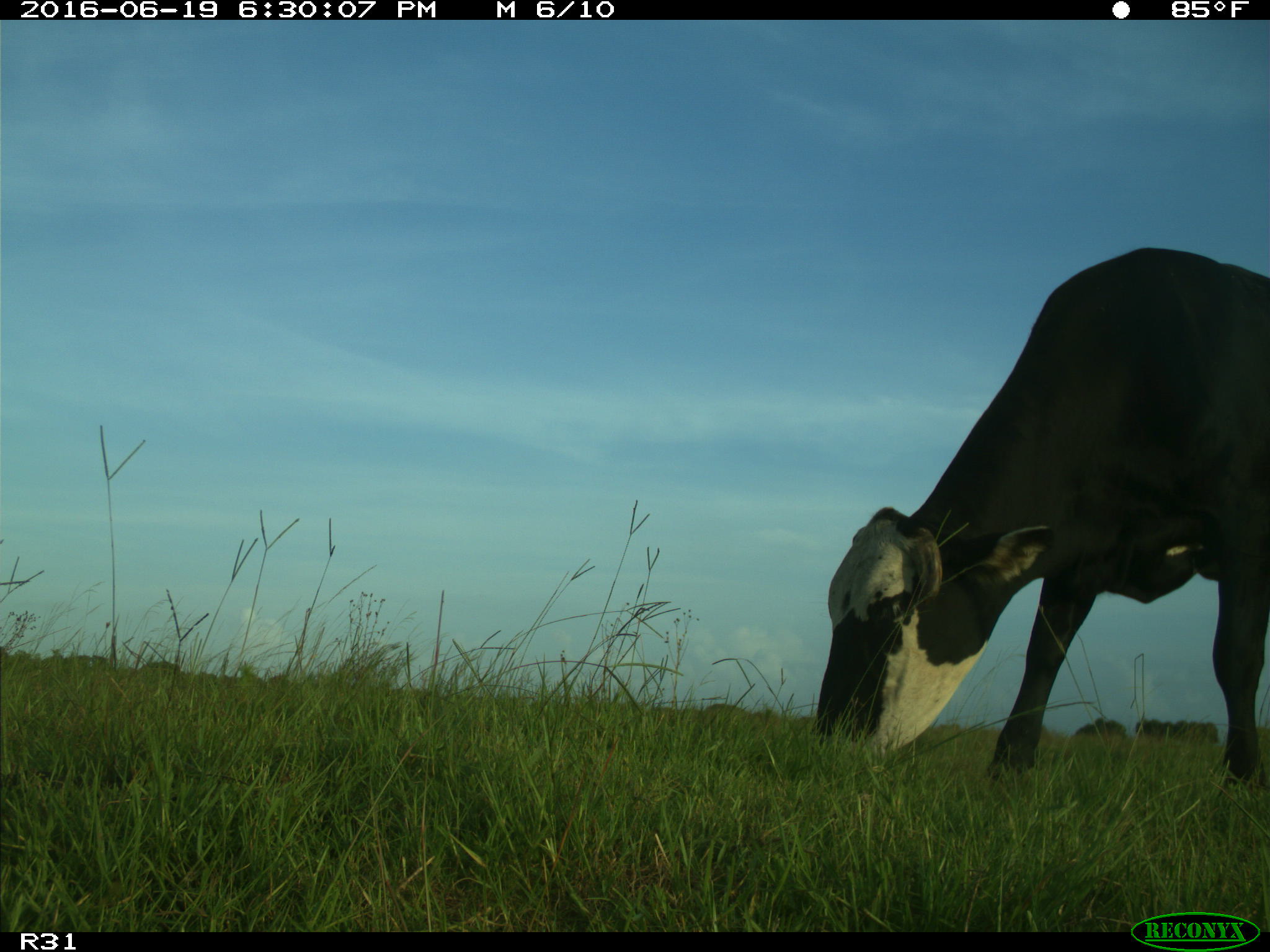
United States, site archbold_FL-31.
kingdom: Animalia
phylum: Chordata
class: Mammalia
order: Artiodactyla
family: Bovidae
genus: Bos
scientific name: Bos taurus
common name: domestic cow